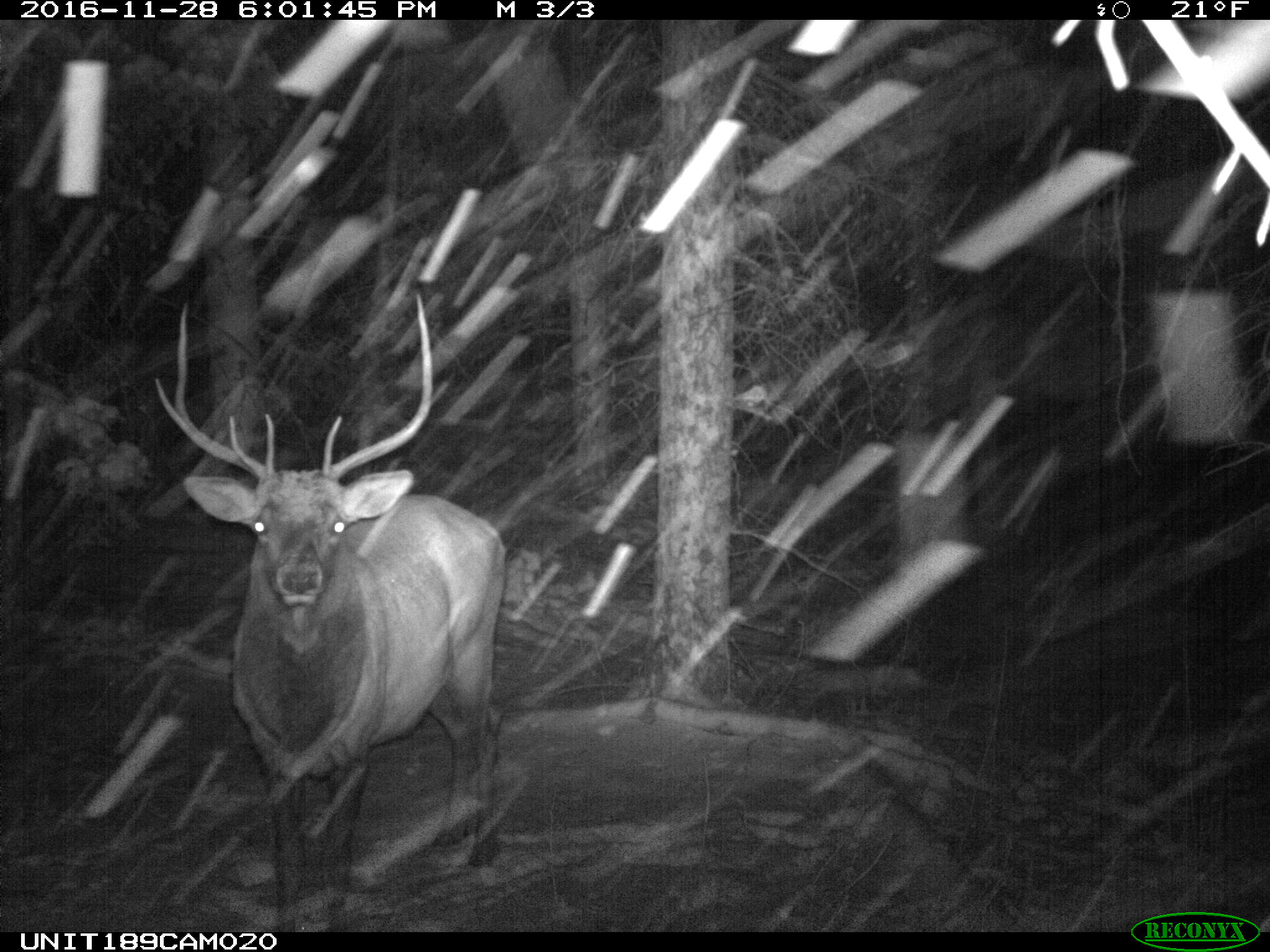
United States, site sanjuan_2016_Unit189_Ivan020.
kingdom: Animalia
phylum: Chordata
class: Mammalia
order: Artiodactyla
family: Cervidae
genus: Cervus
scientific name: Cervus elaphus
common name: red deer